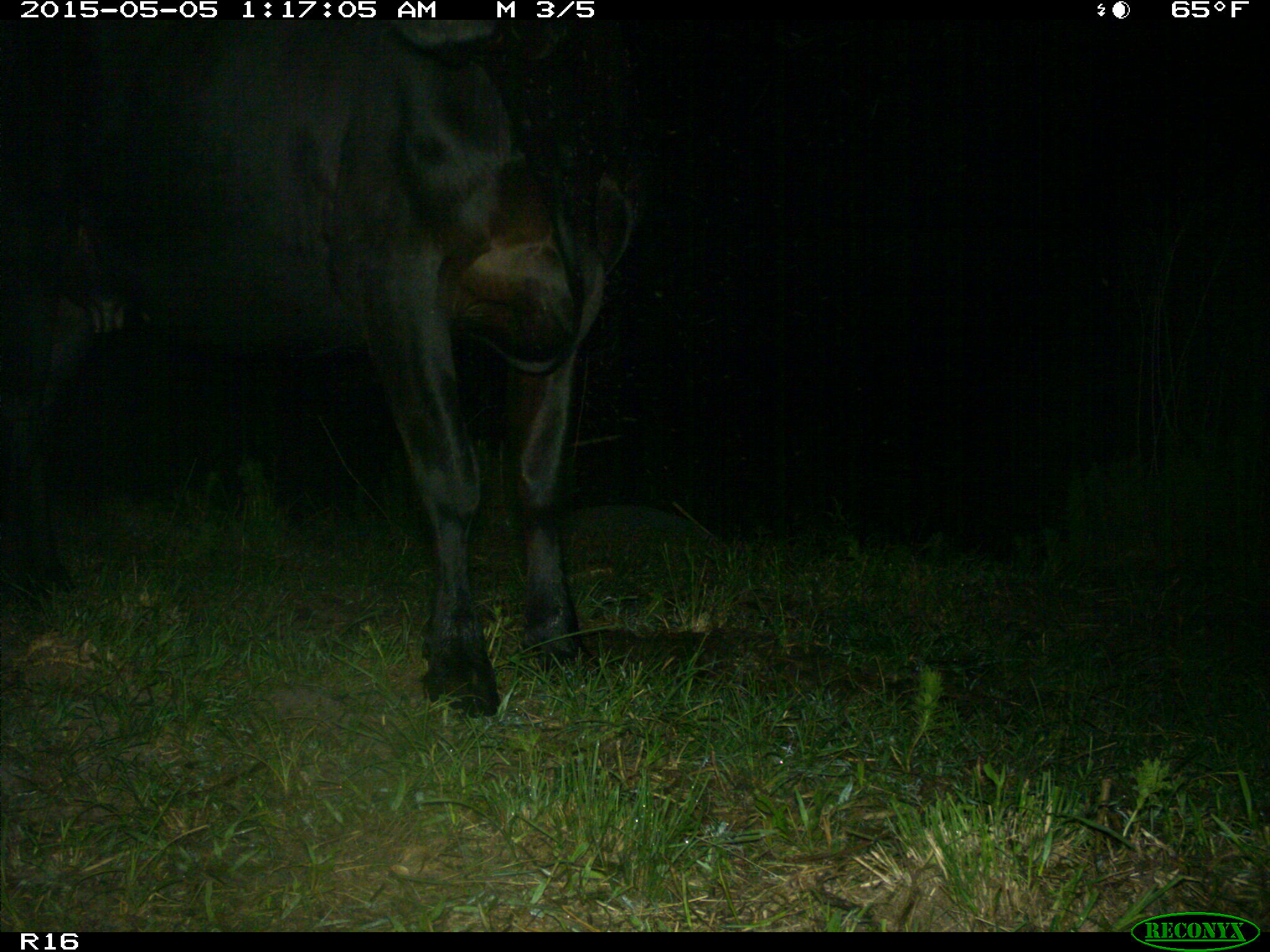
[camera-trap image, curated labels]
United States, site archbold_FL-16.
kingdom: Animalia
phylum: Chordata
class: Mammalia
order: Artiodactyla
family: Bovidae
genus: Bos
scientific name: Bos taurus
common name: domestic cow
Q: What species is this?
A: Bos taurus (domestic cow).